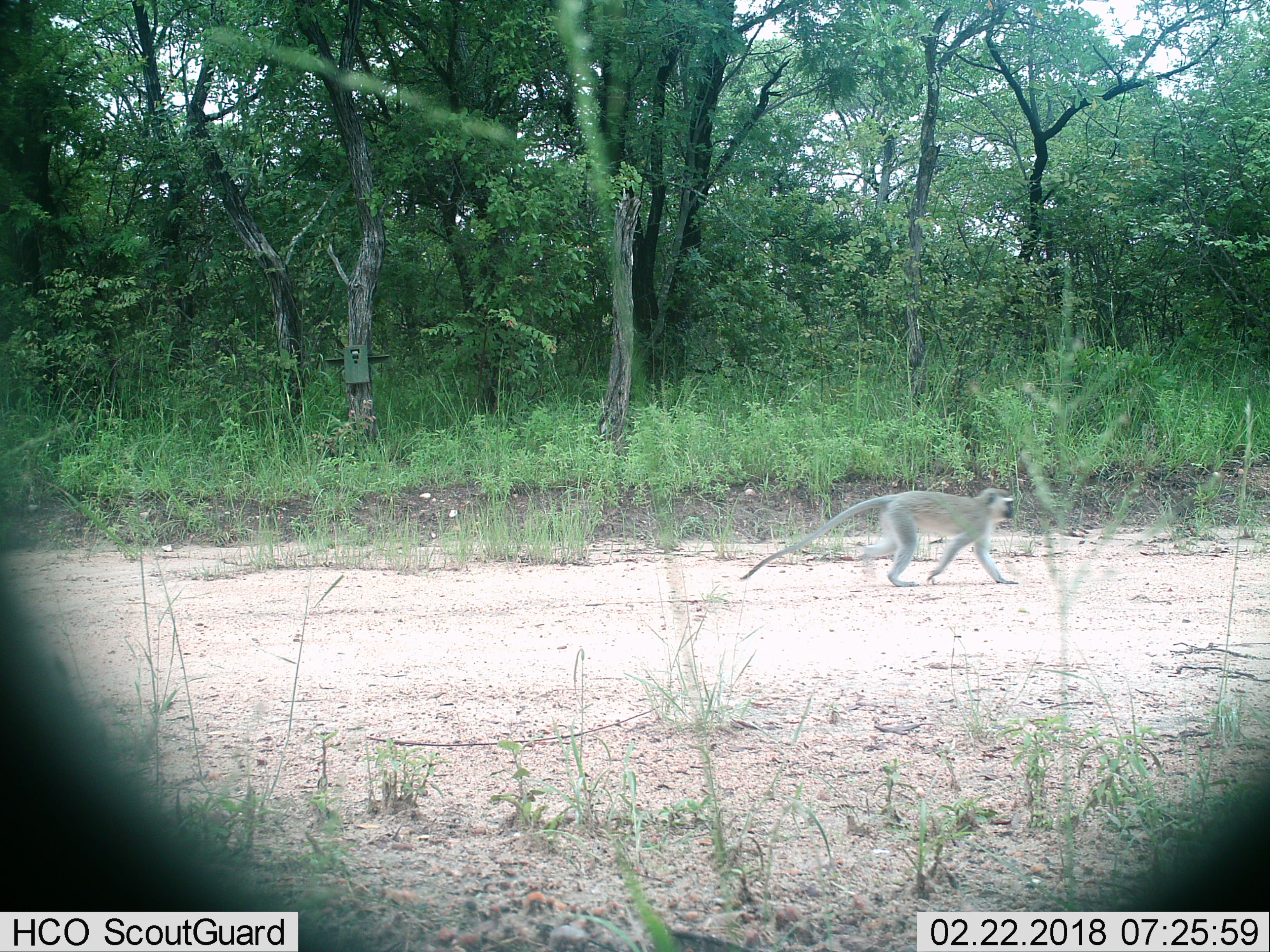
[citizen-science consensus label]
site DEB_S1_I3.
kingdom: Animalia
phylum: Chordata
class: Mammalia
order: Primates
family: Cercopithecidae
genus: Chlorocebus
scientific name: Chlorocebus pygerythrus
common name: vervet monkey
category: monkeyvervet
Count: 1.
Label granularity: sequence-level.